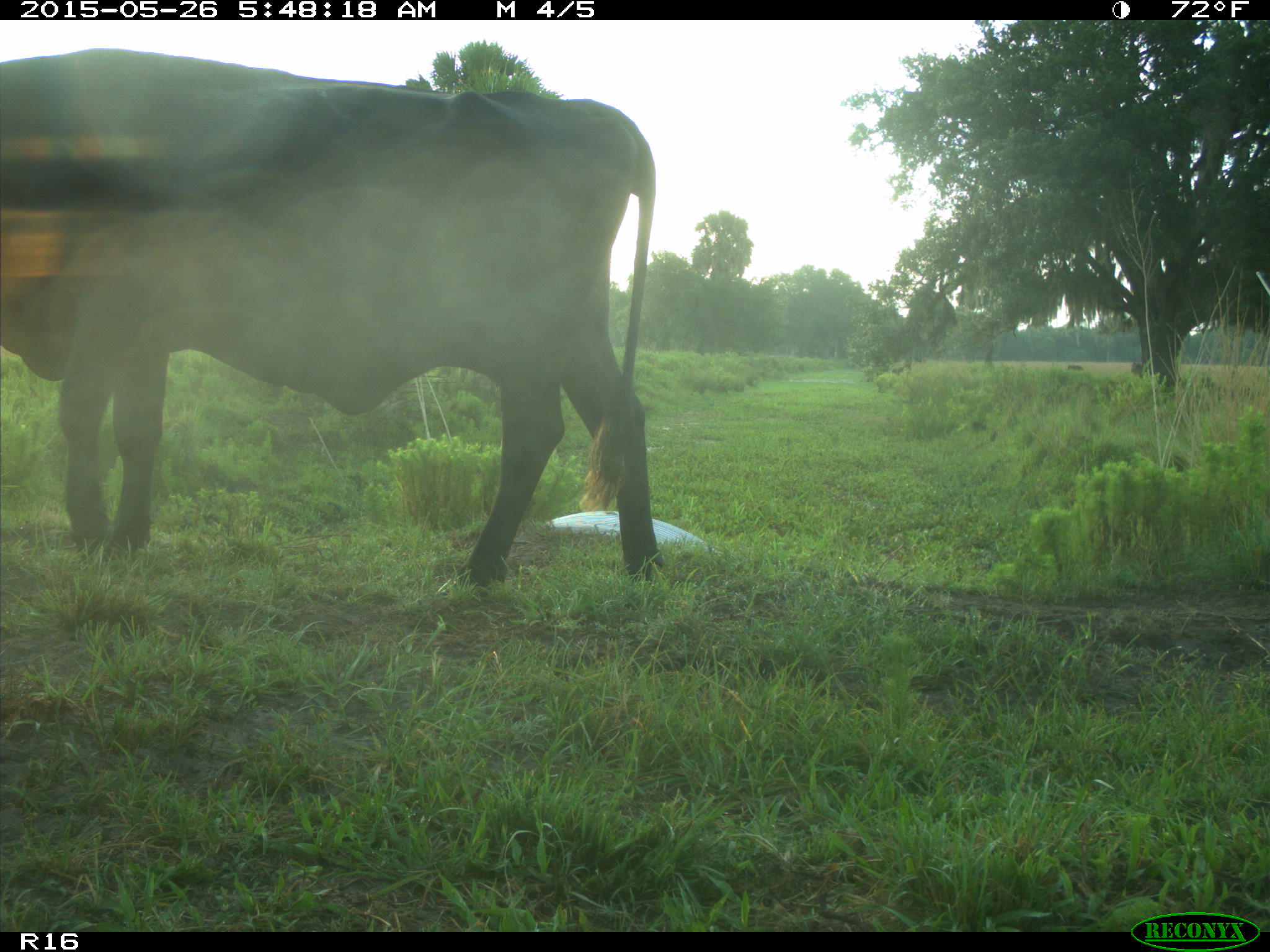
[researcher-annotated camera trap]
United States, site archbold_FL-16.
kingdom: Animalia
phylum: Chordata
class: Mammalia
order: Artiodactyla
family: Bovidae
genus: Bos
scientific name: Bos taurus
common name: domestic cow